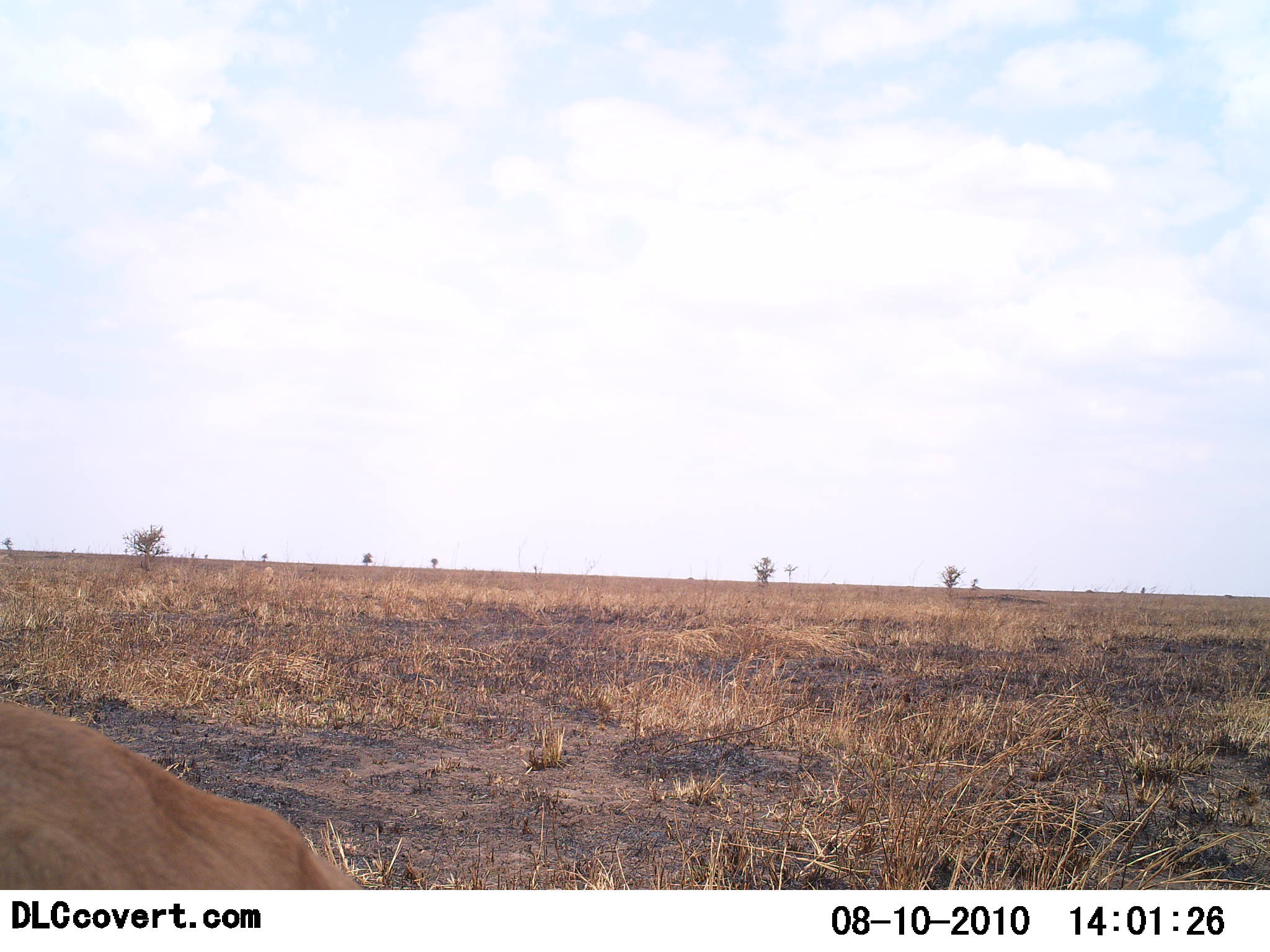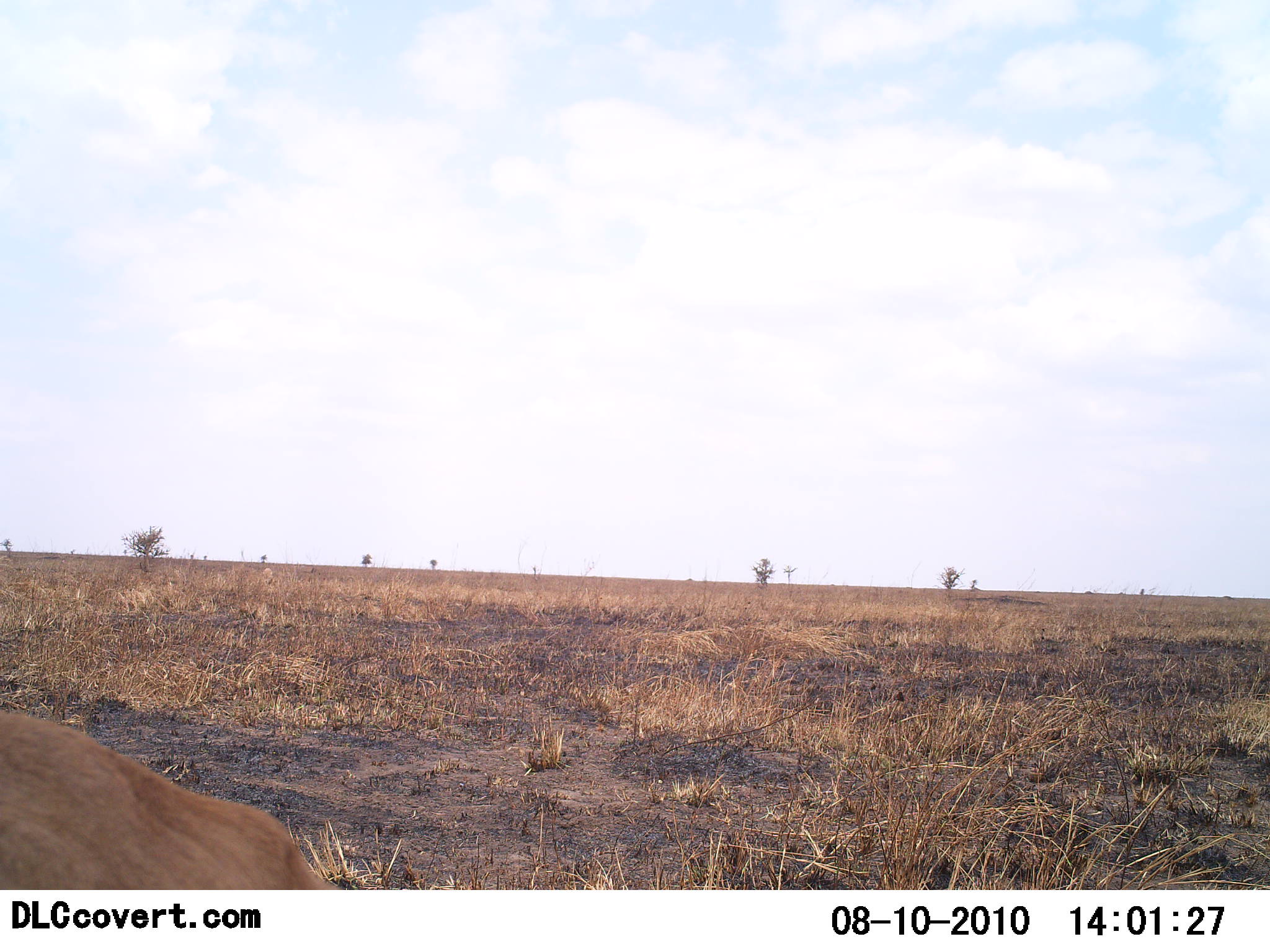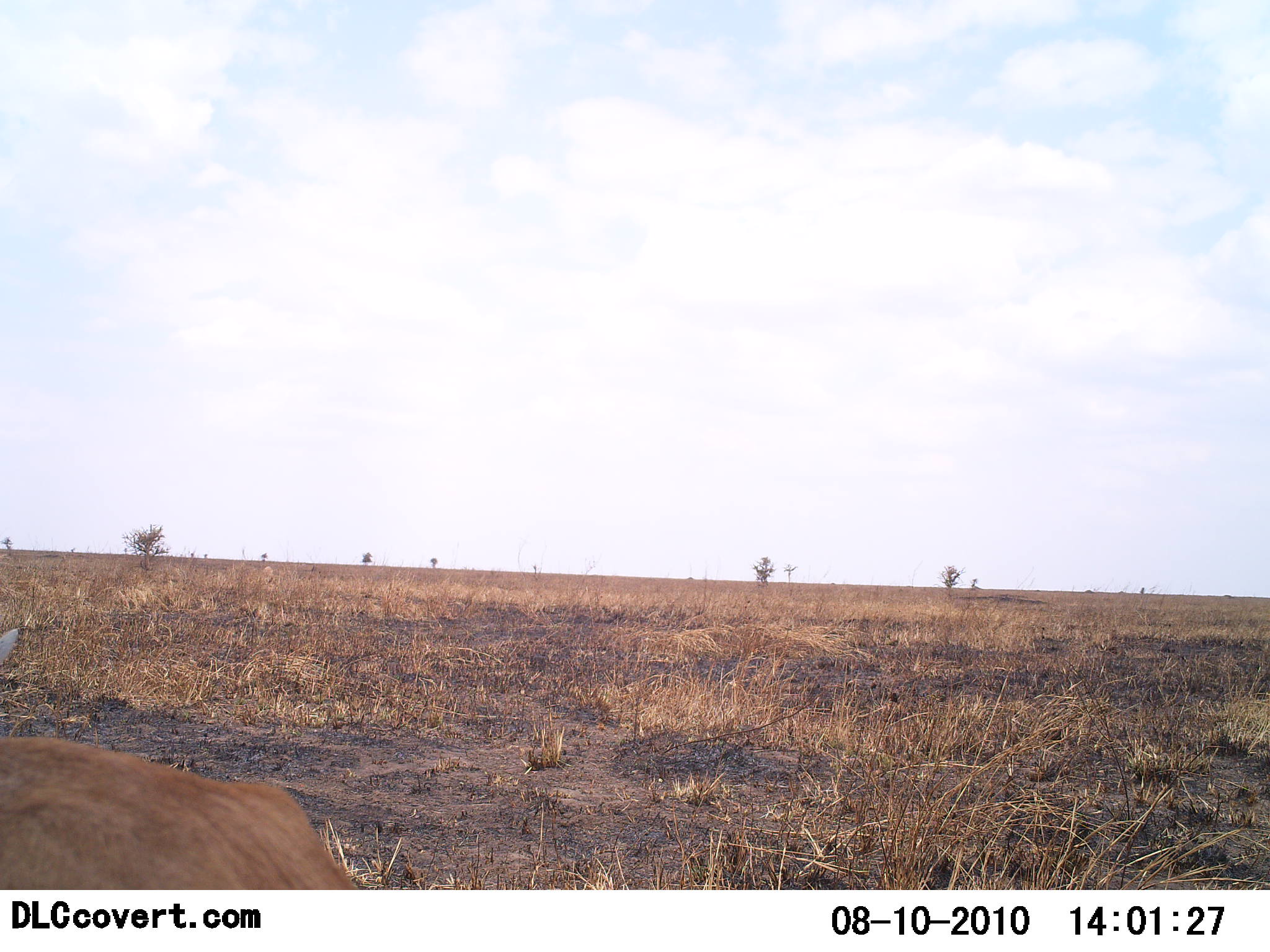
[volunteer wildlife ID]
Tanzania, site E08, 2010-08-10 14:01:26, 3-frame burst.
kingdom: Animalia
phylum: Chordata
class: Mammalia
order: Artiodactyla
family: Bovidae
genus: Eudorcas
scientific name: Eudorcas thomsonii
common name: thomson's gazelle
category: gazellethomsons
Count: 1.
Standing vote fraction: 83%.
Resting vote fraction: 17%.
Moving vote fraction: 0%.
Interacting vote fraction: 0%.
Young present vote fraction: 0%.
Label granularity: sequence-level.